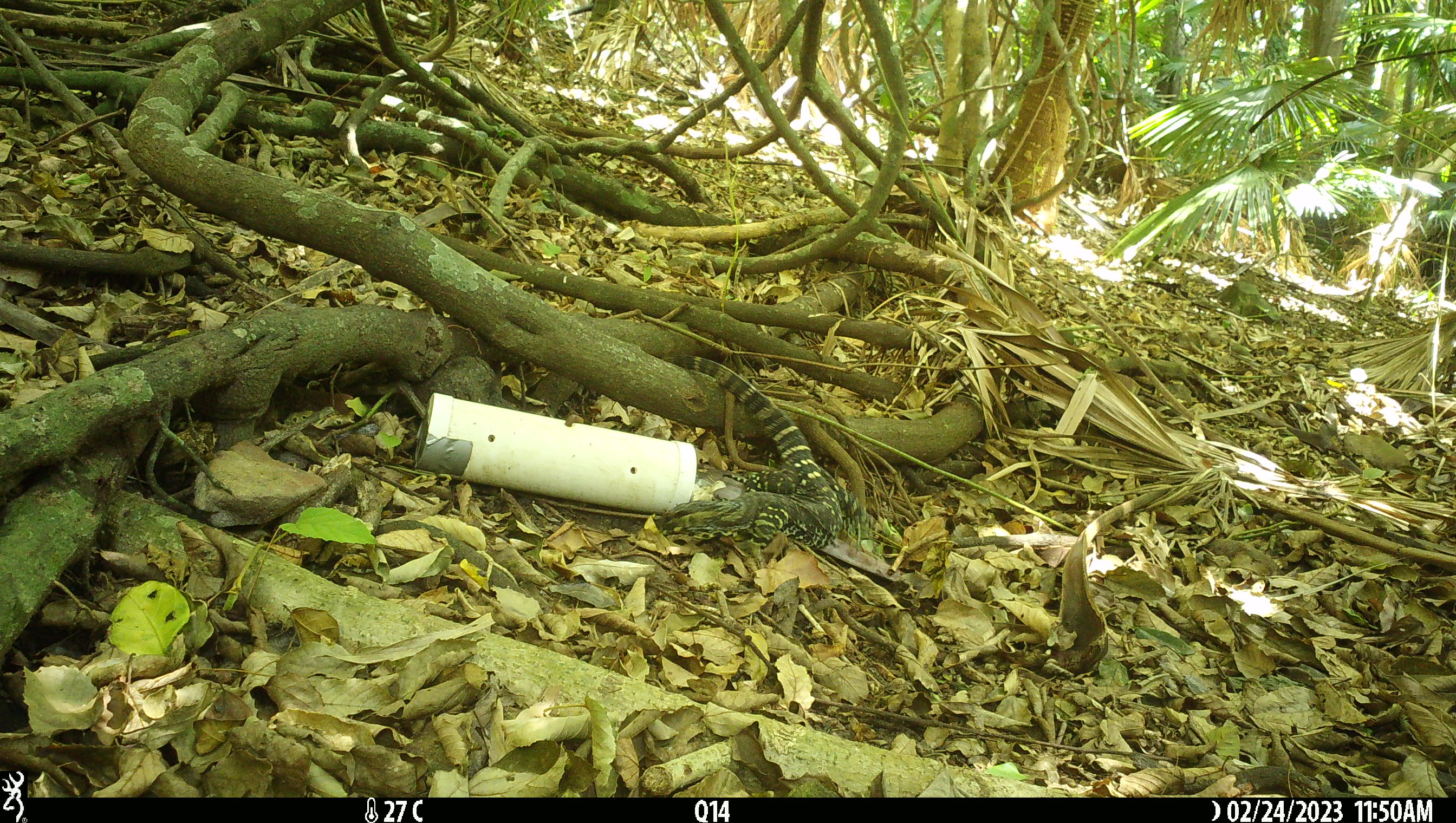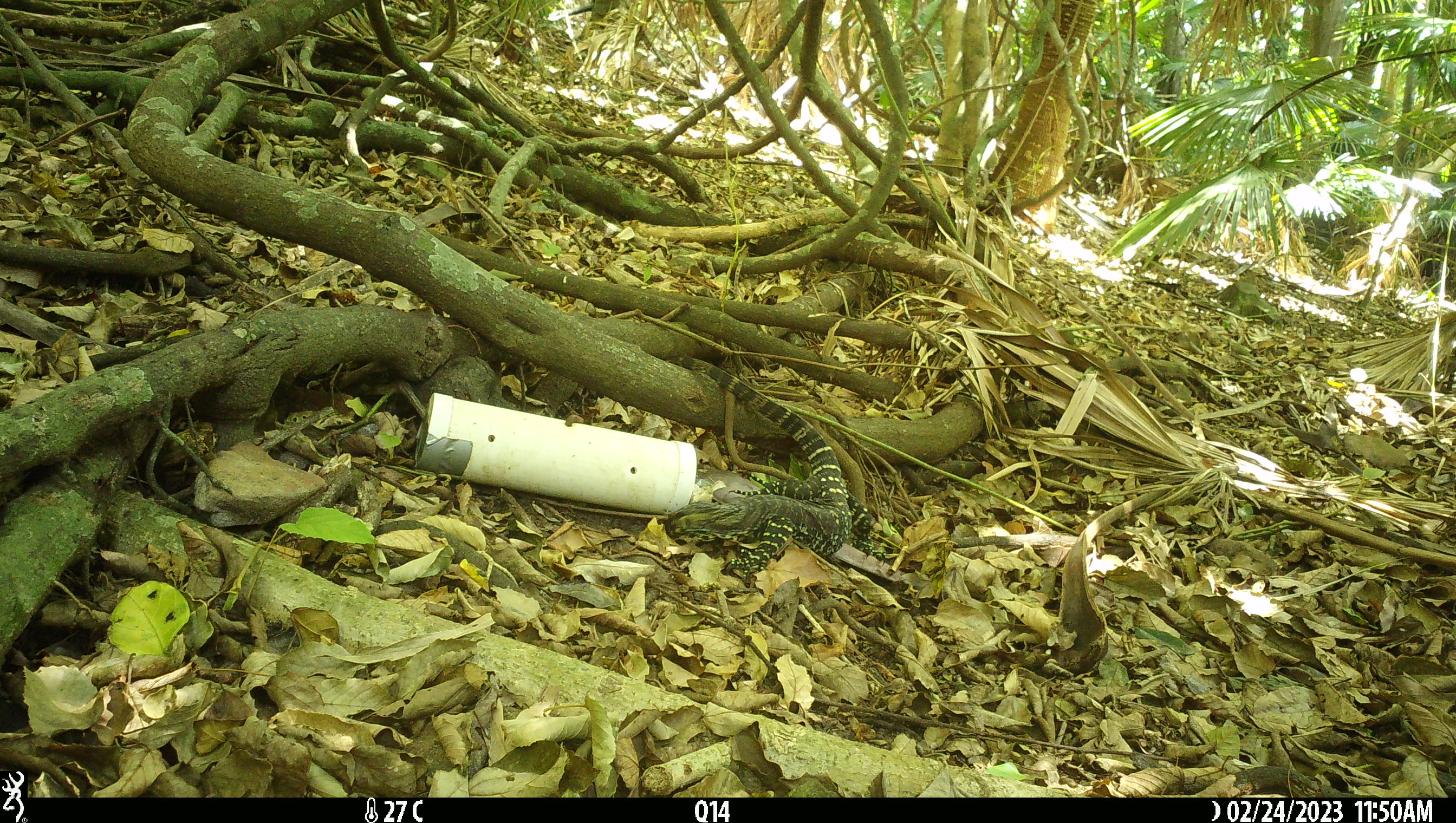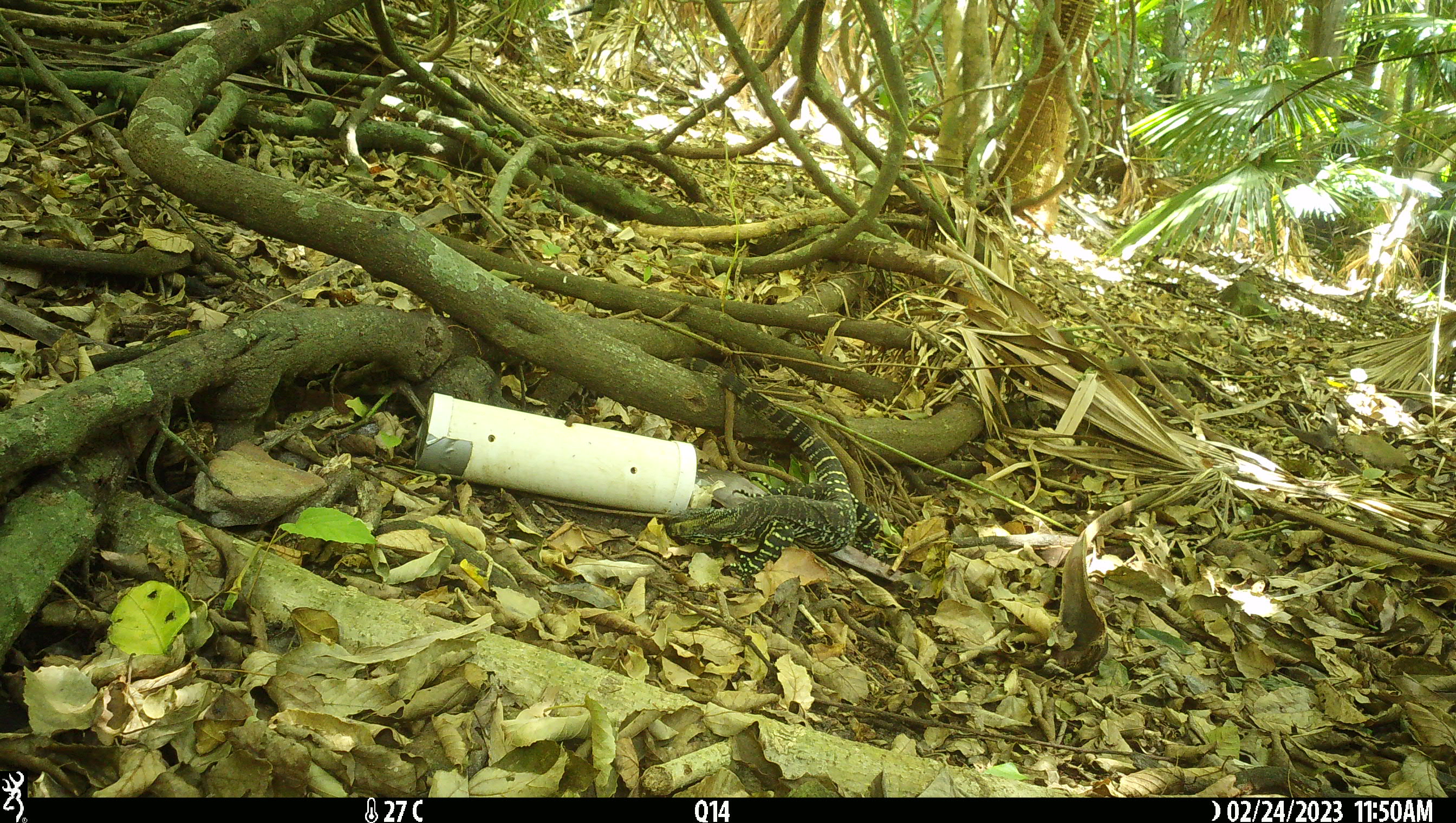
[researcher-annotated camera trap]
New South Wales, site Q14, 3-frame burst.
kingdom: Animalia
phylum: Chordata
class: Reptilia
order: Squamata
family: Varanidae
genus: Varanus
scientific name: Varanus varius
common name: lace monitor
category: goanna